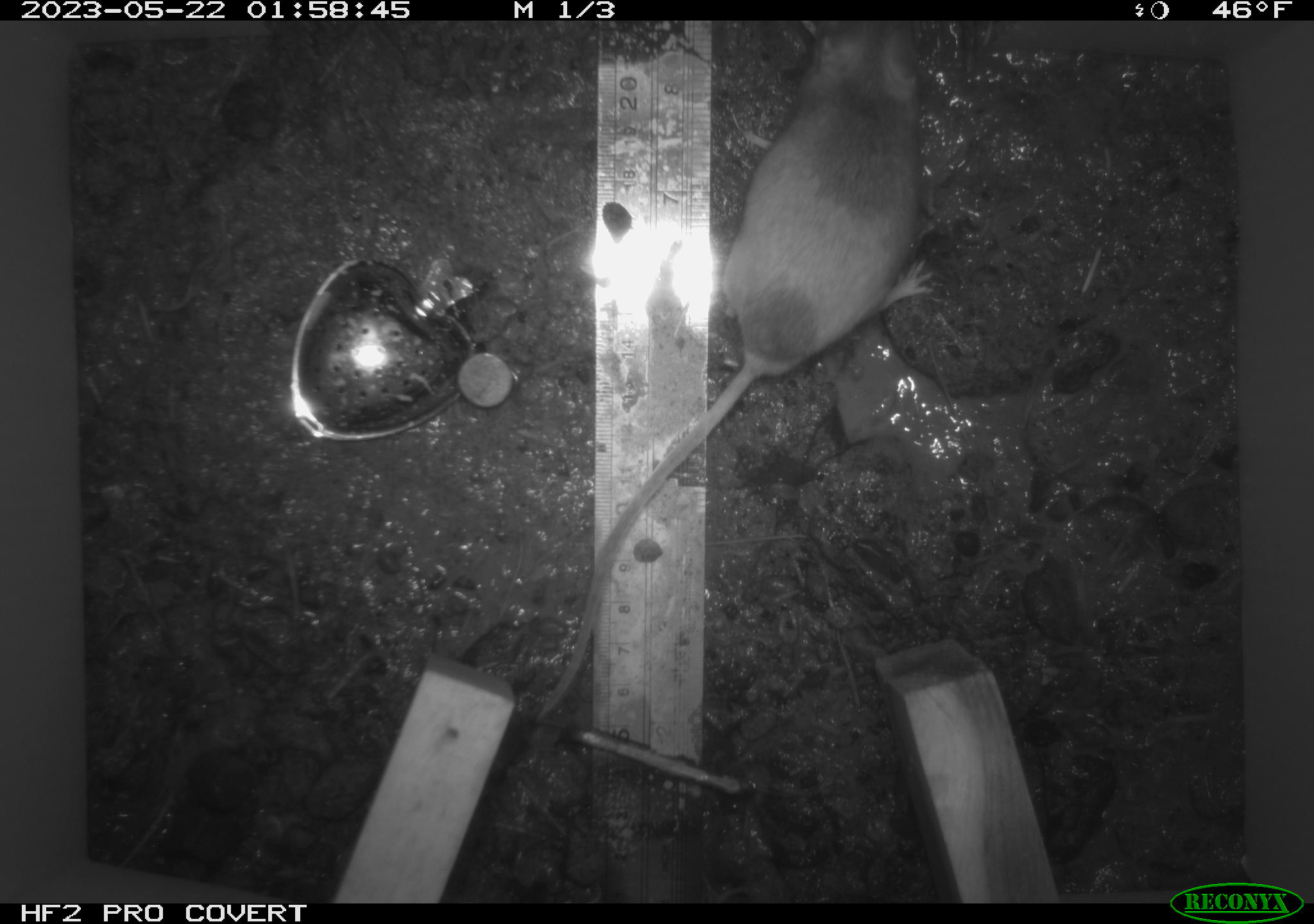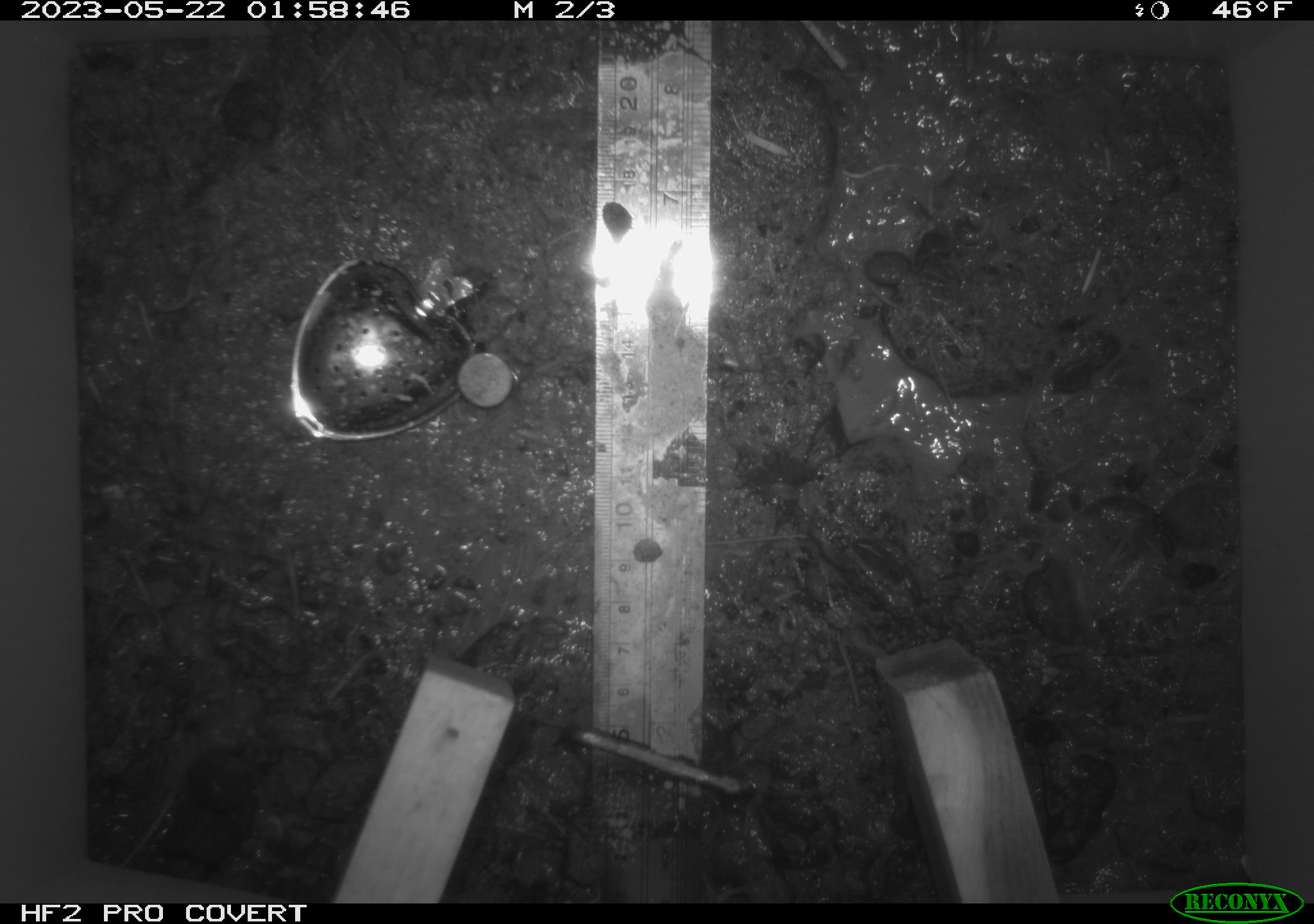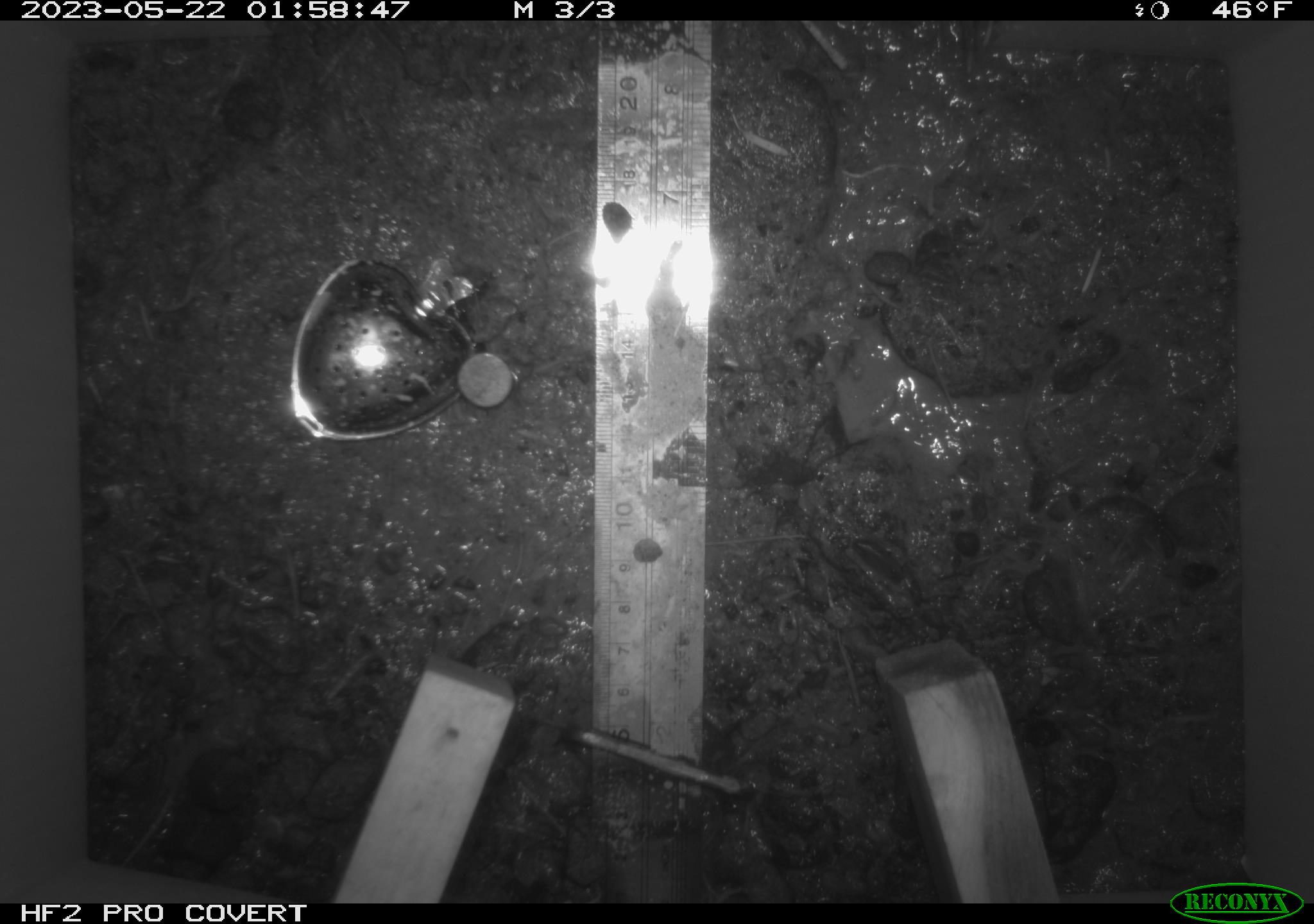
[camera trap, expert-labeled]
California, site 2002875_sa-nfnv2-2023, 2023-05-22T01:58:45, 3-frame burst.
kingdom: Animalia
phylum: Chordata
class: Mammalia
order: Rodentia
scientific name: Rodentia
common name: mouse species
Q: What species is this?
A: Mouse species (Rodentia).